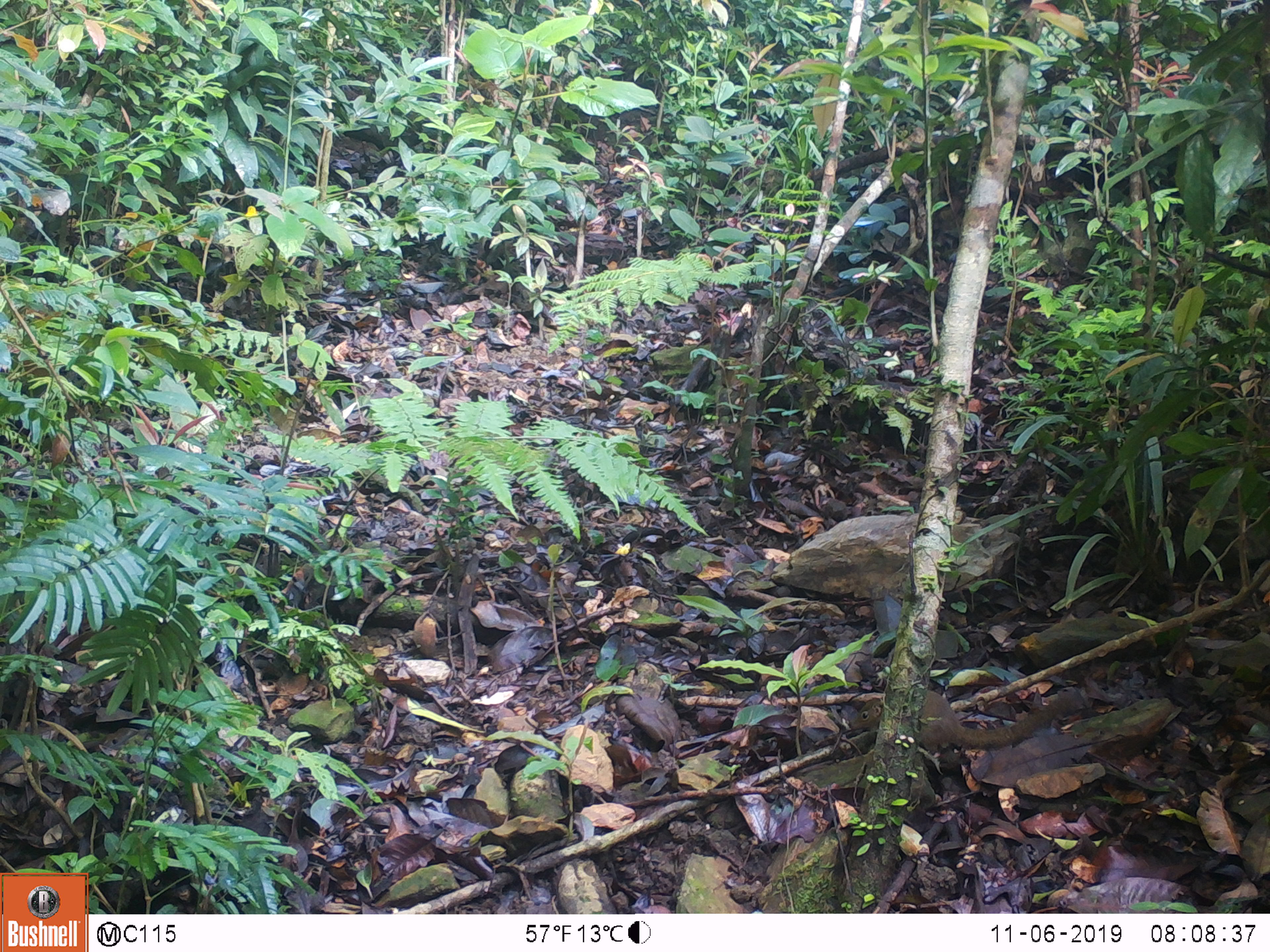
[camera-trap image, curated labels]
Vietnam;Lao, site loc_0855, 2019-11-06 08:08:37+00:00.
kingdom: Animalia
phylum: Chordata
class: Mammalia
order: Scandentia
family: Tupaiidae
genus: Tupaia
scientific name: Tupaia belangeri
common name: northern treeshrew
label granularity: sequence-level